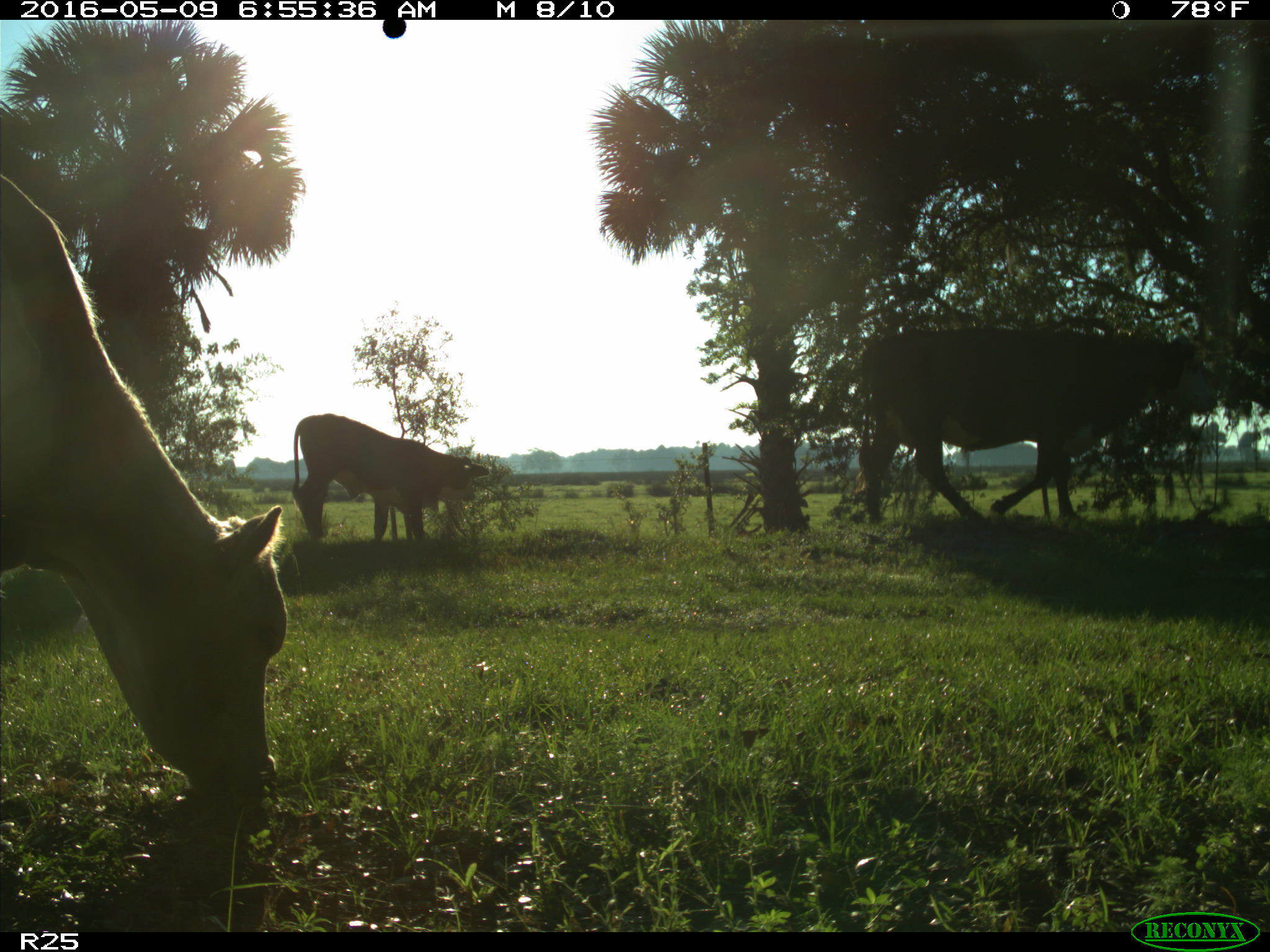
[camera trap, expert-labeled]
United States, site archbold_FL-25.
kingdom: Animalia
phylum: Chordata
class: Mammalia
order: Artiodactyla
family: Bovidae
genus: Bos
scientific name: Bos taurus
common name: domestic cow